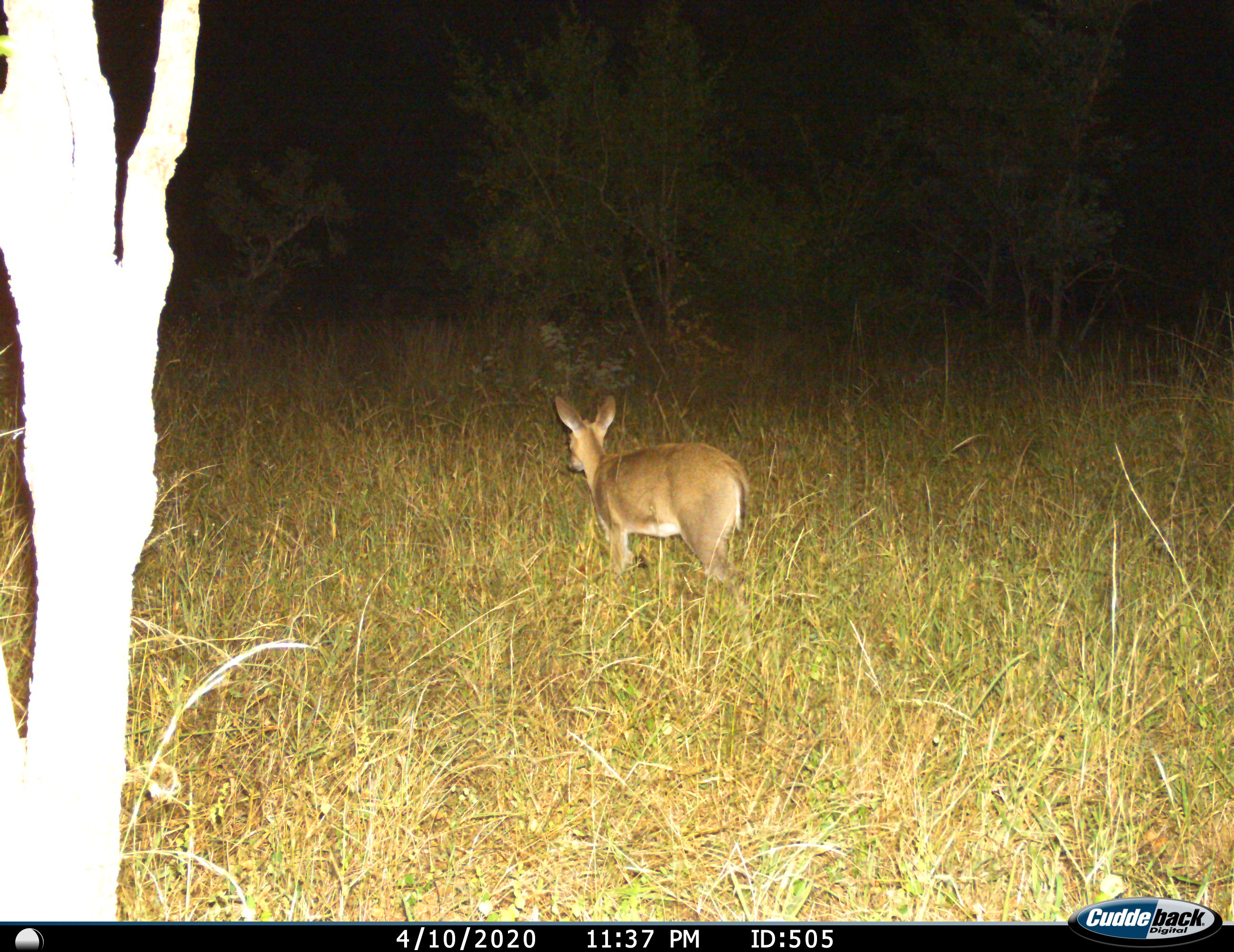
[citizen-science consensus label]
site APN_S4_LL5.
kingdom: Animalia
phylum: Chordata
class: Mammalia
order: Artiodactyla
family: Bovidae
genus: Sylvicapra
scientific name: Sylvicapra grimmia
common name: common duiker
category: duikercommongrey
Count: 1.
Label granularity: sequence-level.